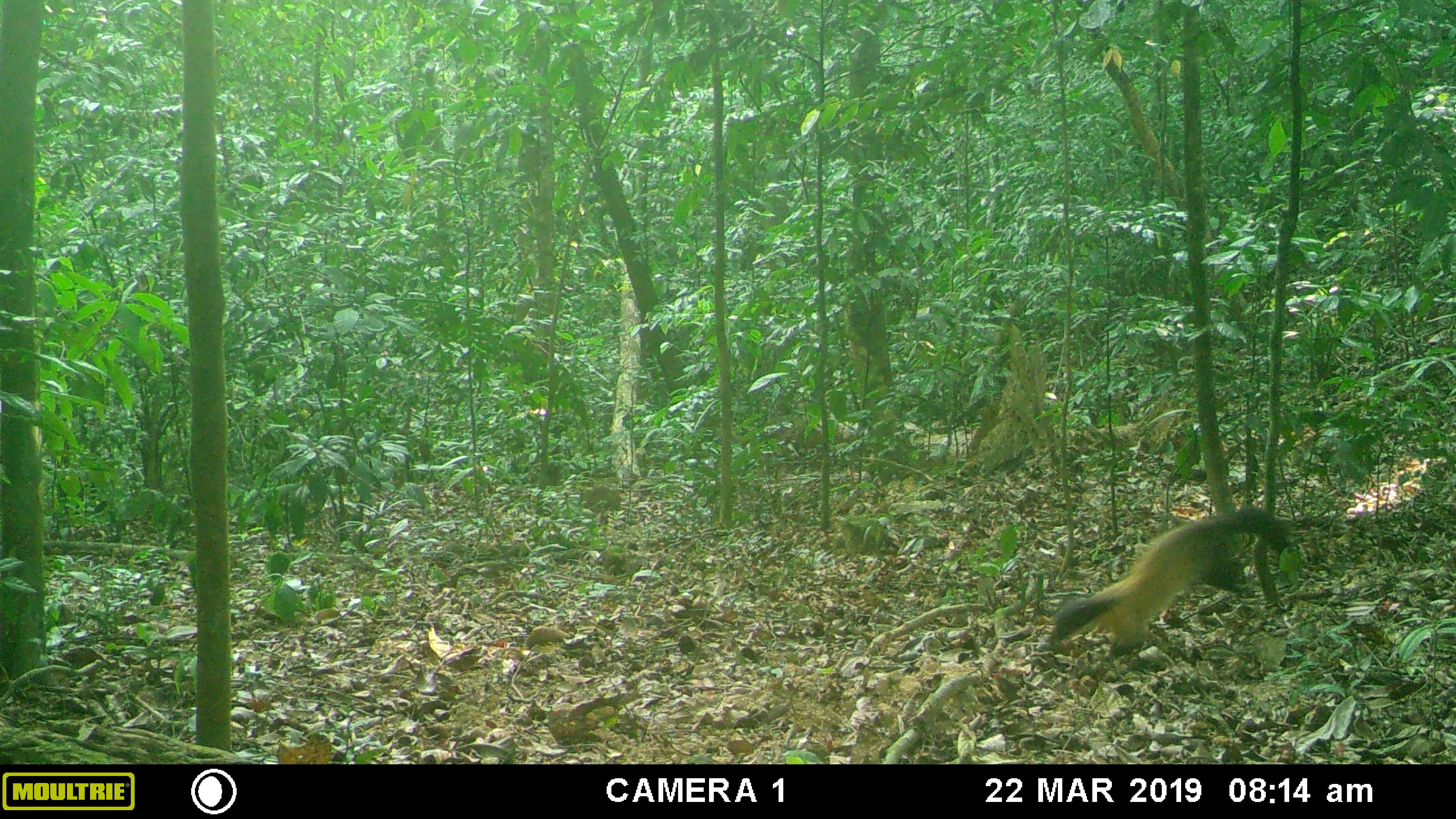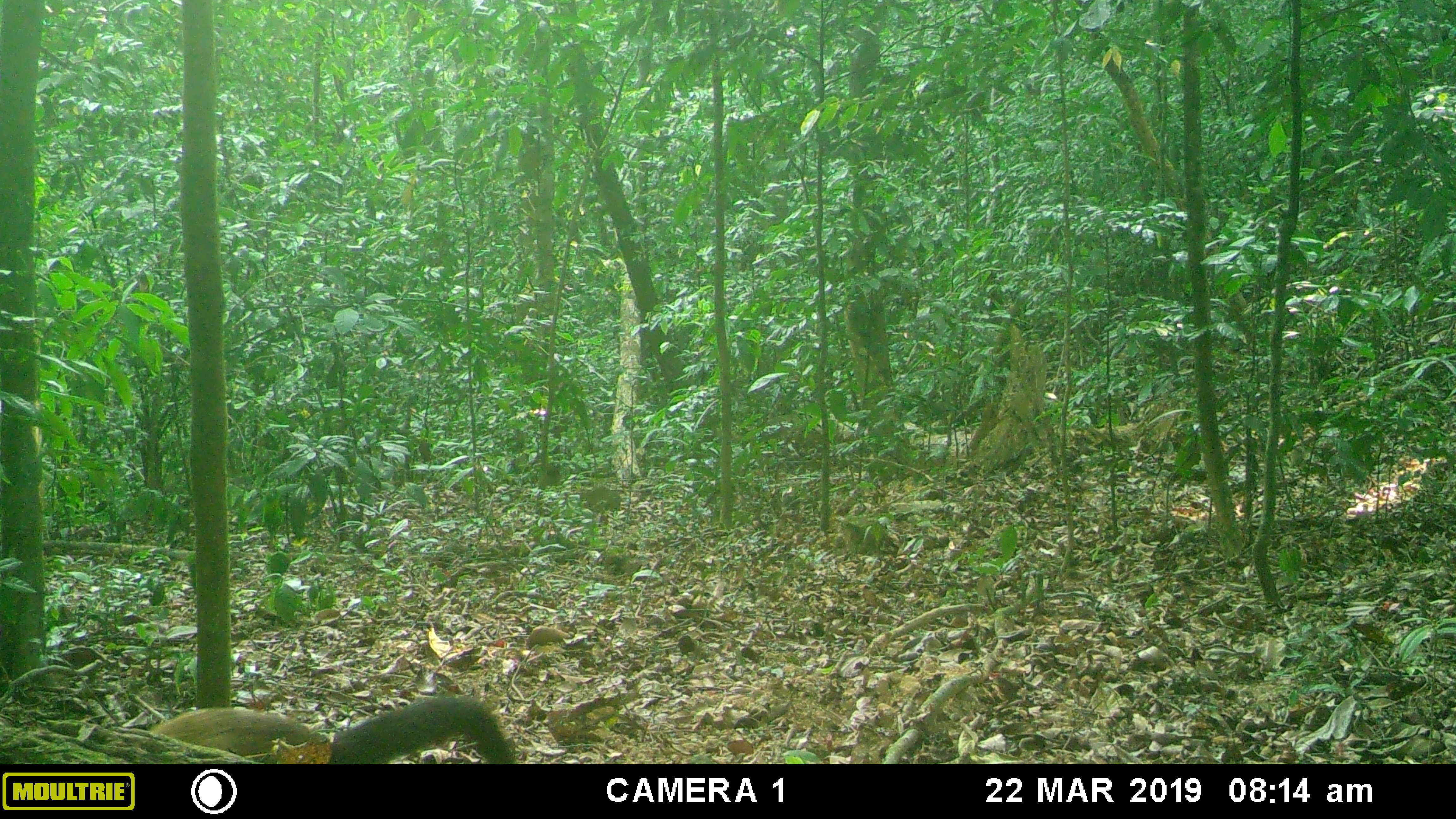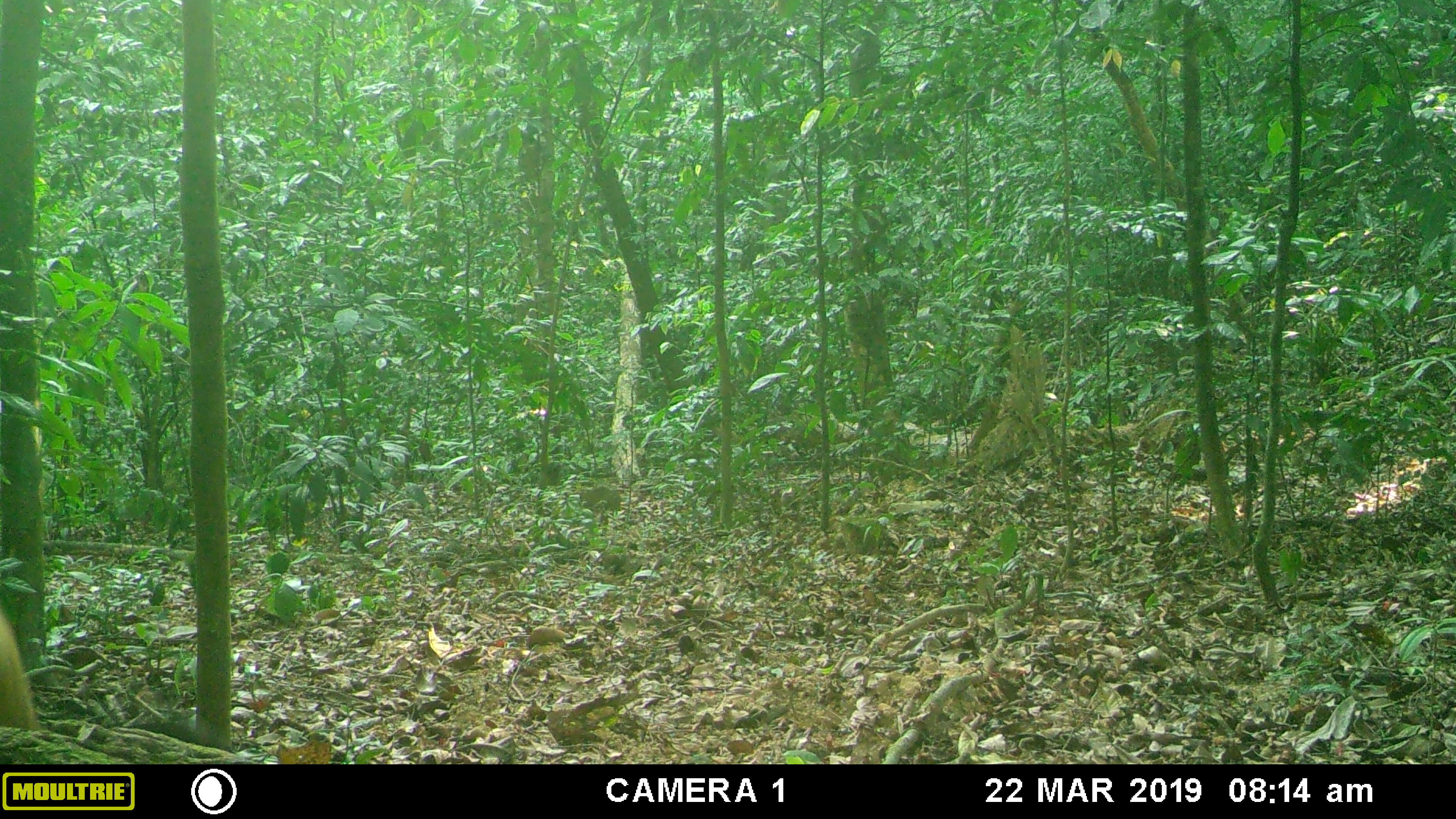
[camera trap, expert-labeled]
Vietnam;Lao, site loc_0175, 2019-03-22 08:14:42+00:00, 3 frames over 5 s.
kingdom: Animalia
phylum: Chordata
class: Mammalia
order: Carnivora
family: Mustelidae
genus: Martes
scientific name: Martes flavigula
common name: yellow-throated marten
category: yellow throated marten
Yellow throated marten (yellow-throated marten) (Martes flavigula). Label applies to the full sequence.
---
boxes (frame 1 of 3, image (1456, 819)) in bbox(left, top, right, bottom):
yellow throated marten: bbox(1047, 505, 1298, 661)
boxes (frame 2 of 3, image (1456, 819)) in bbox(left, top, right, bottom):
yellow throated marten: bbox(149, 694, 519, 765)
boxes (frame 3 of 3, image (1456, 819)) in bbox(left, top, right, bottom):
yellow throated marten: bbox(0, 606, 236, 754)